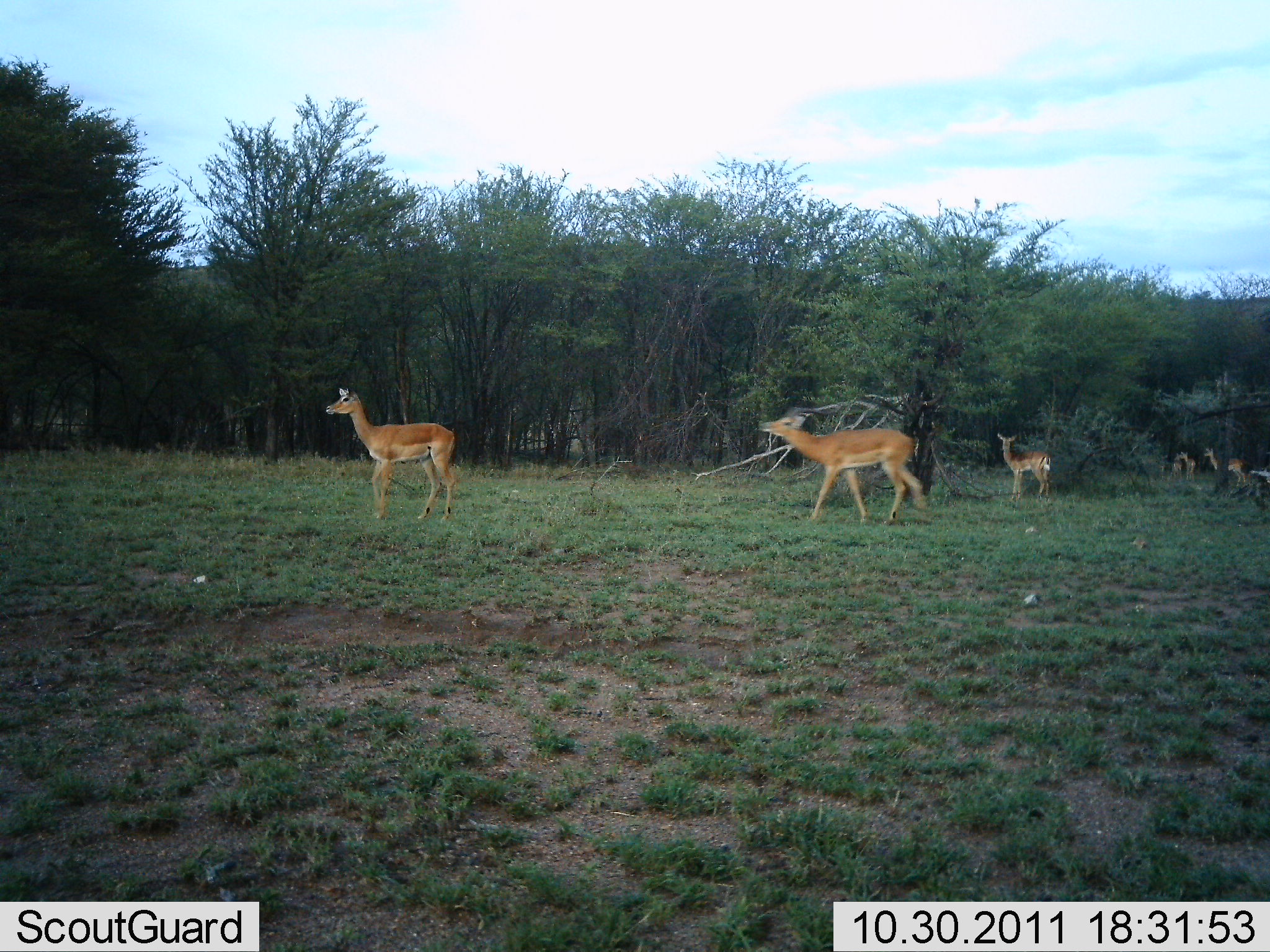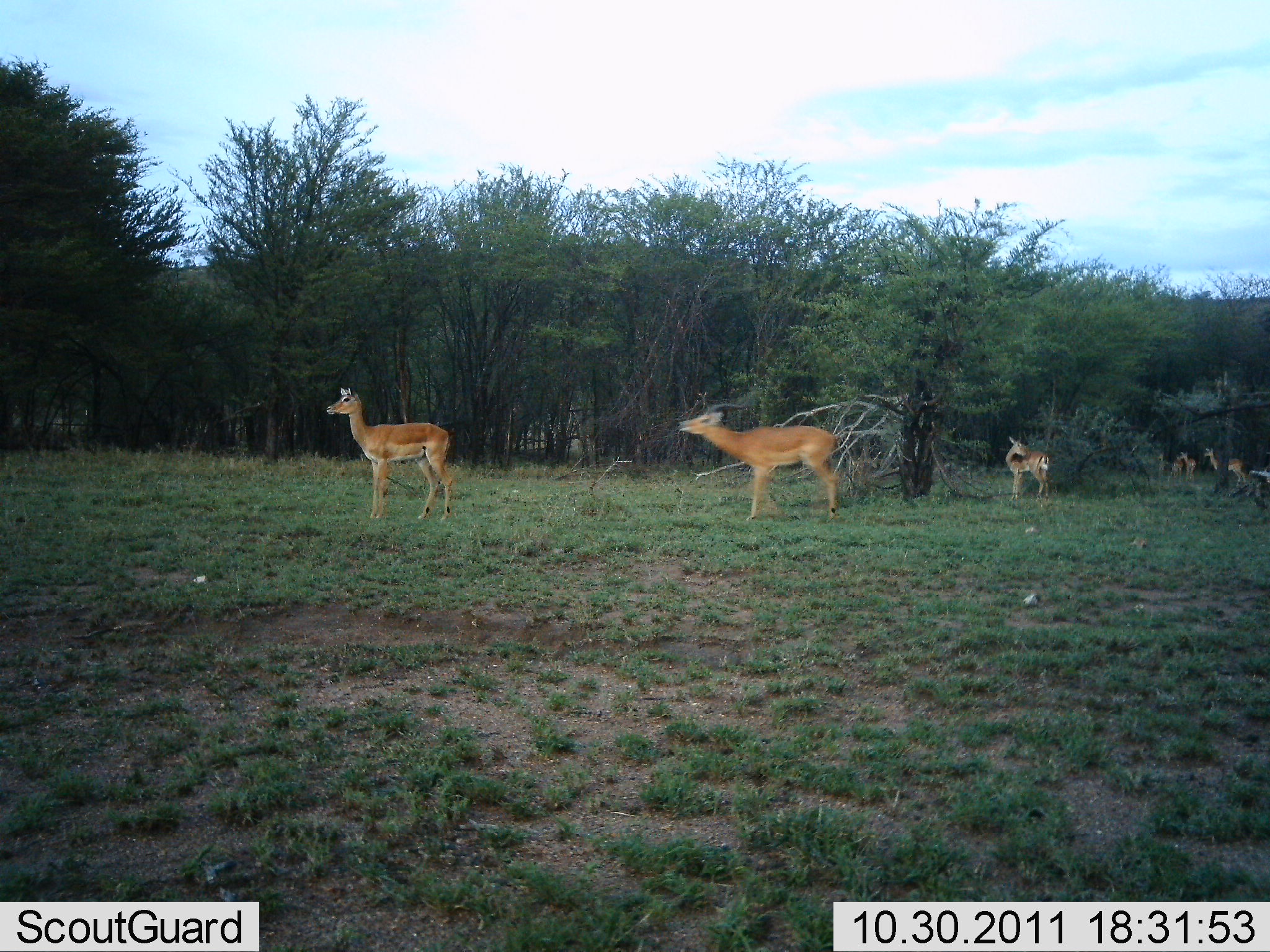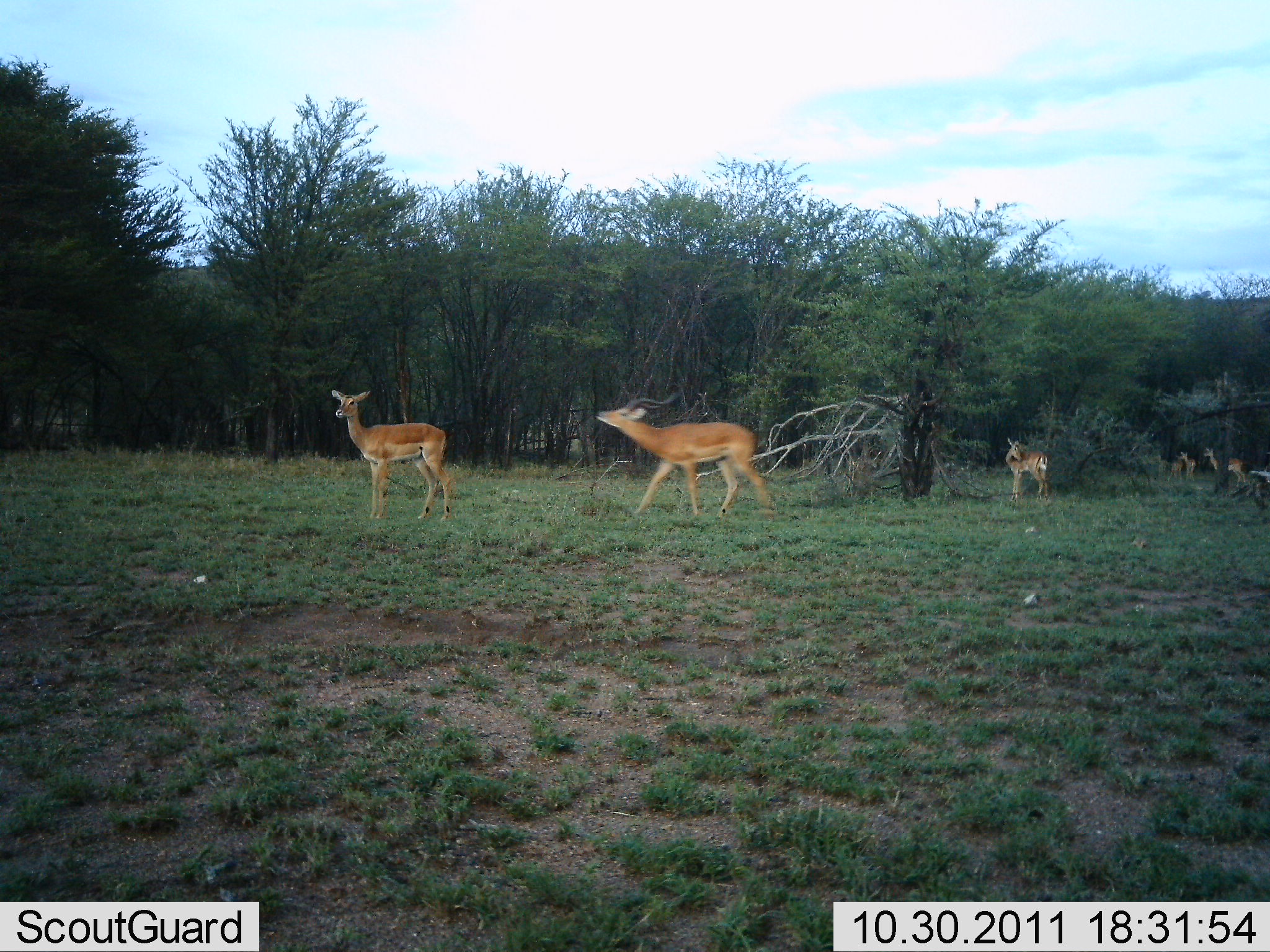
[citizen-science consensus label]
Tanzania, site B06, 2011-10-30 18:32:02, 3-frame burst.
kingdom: Animalia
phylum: Chordata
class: Mammalia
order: Artiodactyla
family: Bovidae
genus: Nanger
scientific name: Nanger granti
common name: grant's gazelle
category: gazellegrants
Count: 6.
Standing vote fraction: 90%.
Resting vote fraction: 10%.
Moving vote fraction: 70%.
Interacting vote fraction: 0%.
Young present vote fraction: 20%.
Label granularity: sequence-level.